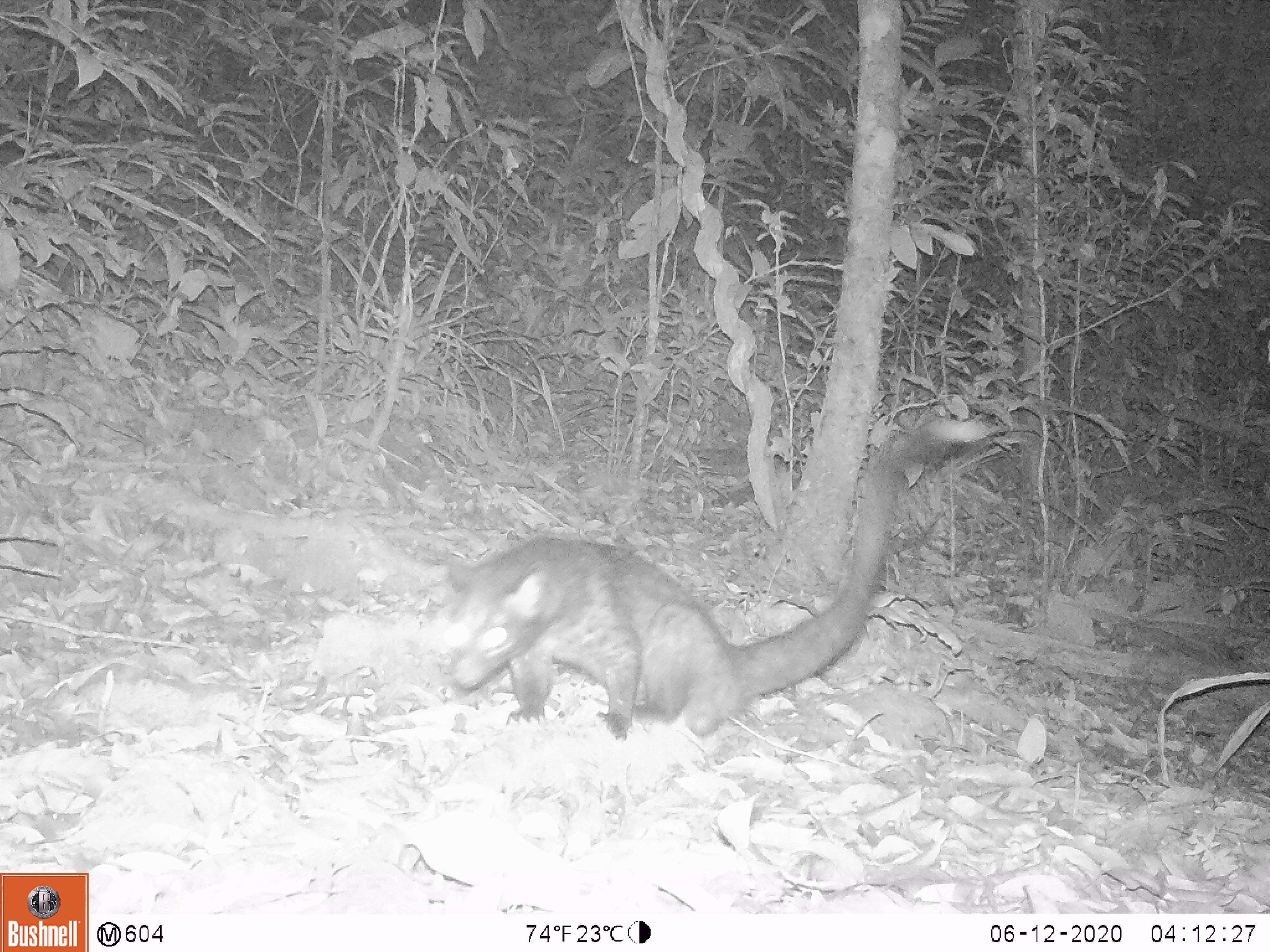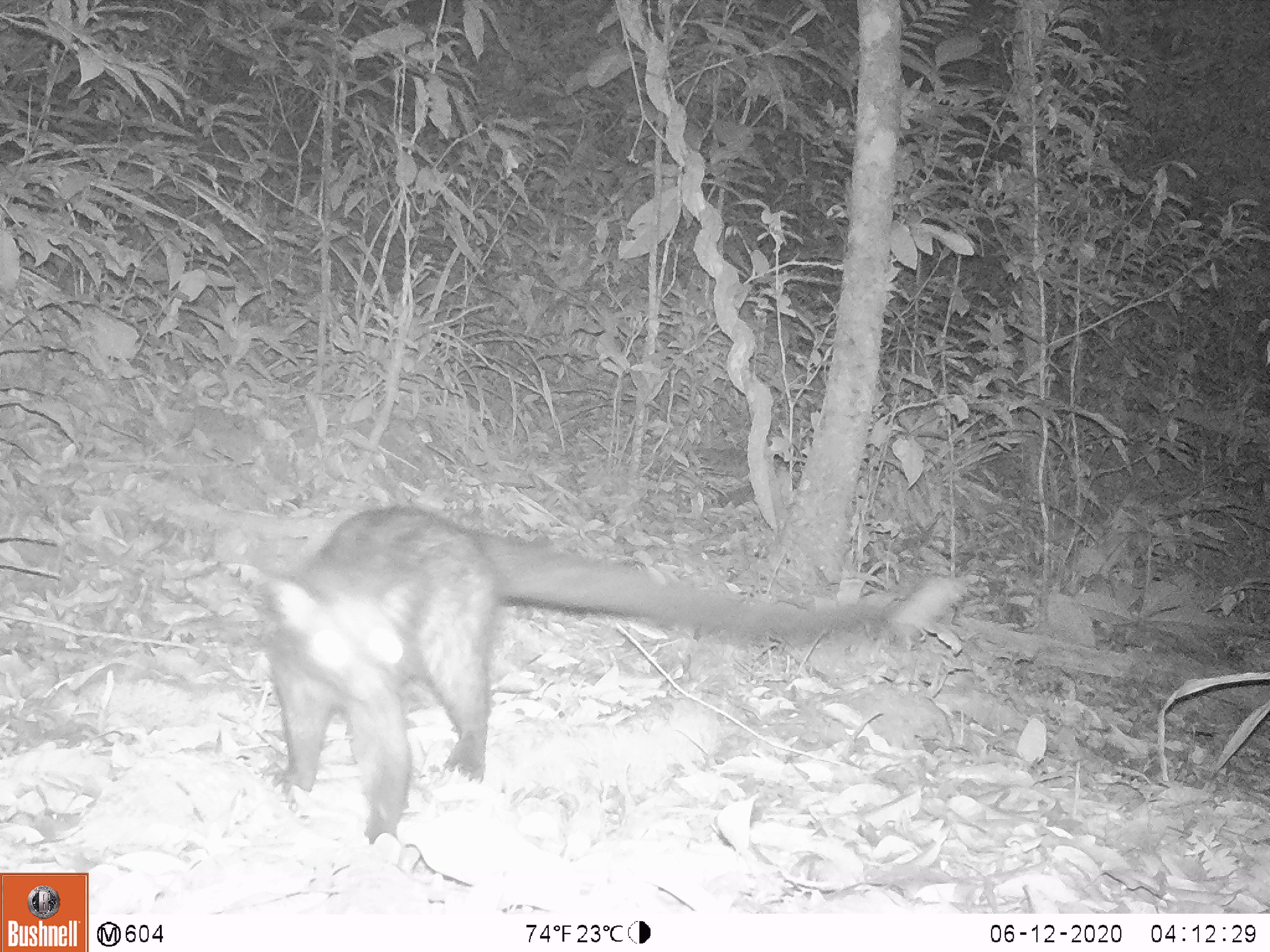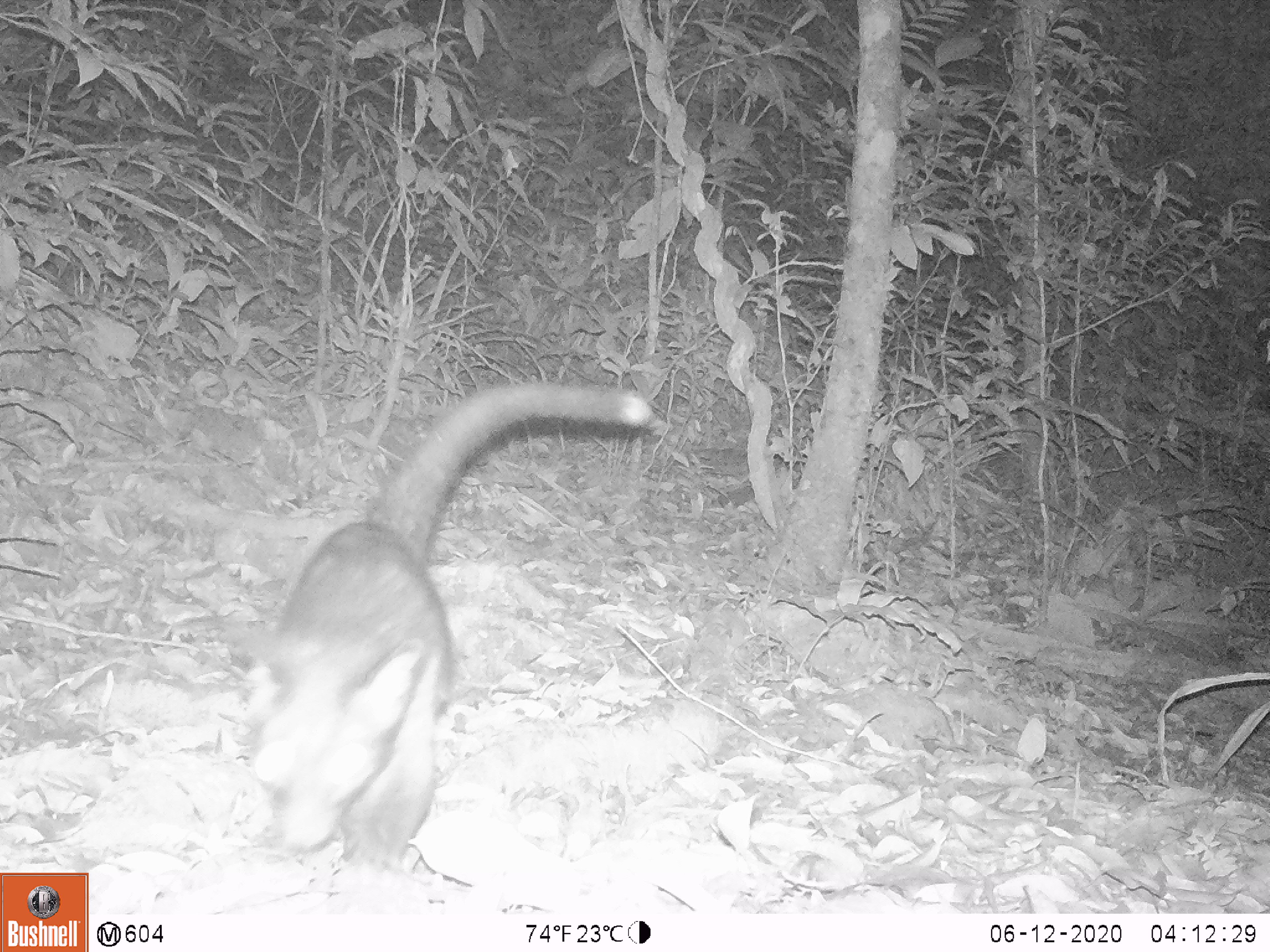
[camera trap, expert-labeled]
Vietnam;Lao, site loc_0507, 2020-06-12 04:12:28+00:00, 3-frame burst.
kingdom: Animalia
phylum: Chordata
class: Mammalia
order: Carnivora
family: Viverridae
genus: Paradoxurus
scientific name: Paradoxurus hermaphroditus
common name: common palm civet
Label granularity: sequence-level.